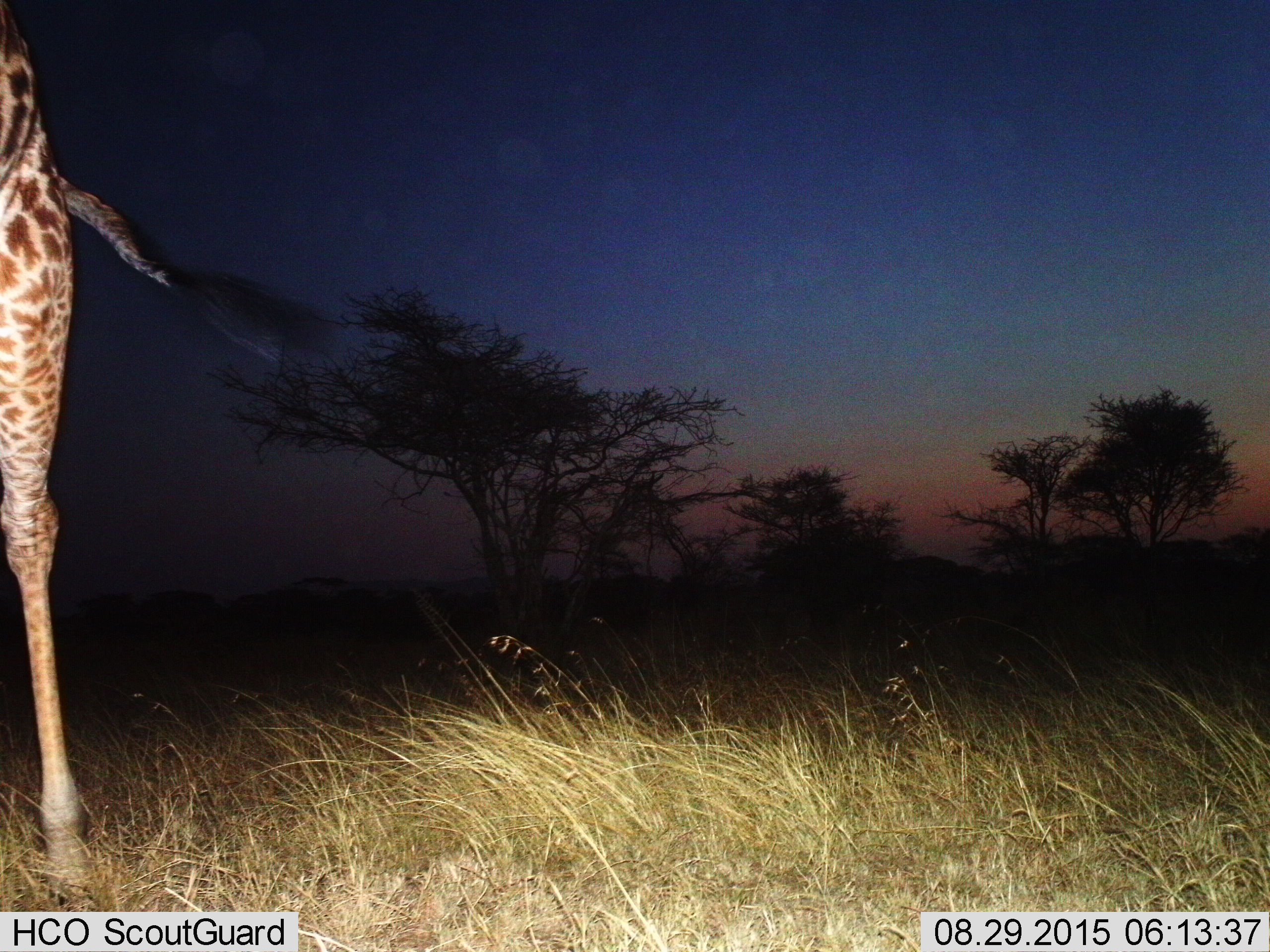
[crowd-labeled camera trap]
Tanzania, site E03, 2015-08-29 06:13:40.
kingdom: Animalia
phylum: Chordata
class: Mammalia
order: Artiodactyla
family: Giraffidae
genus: Giraffa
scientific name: Giraffa camelopardalis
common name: giraffe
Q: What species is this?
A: Giraffe (Giraffa camelopardalis).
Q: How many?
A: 1.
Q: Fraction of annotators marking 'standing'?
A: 90%.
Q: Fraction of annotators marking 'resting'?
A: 0%.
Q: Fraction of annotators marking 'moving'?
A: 10%.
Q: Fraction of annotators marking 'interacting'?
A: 0%.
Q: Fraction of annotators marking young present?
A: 0%.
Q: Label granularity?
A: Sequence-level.